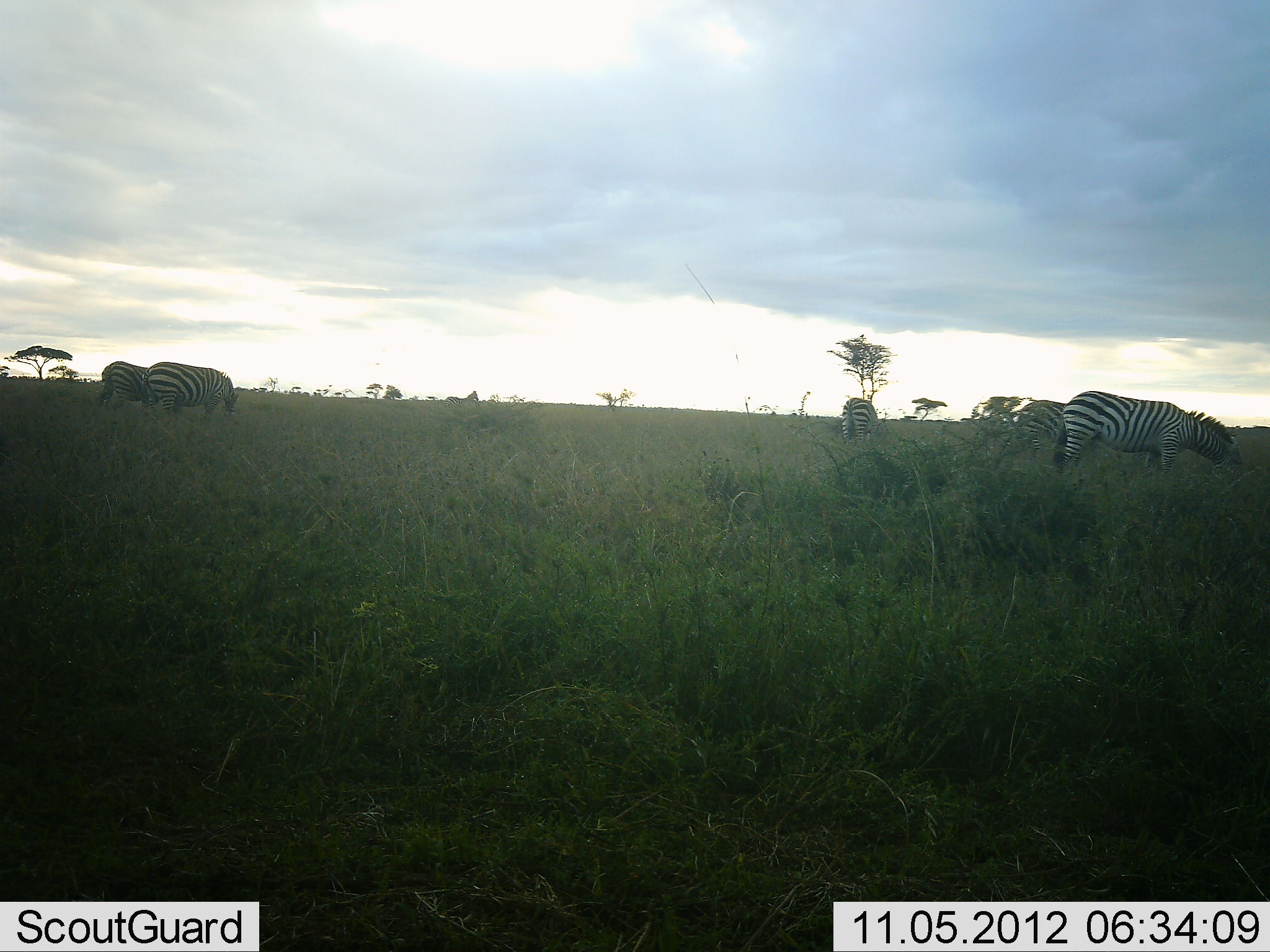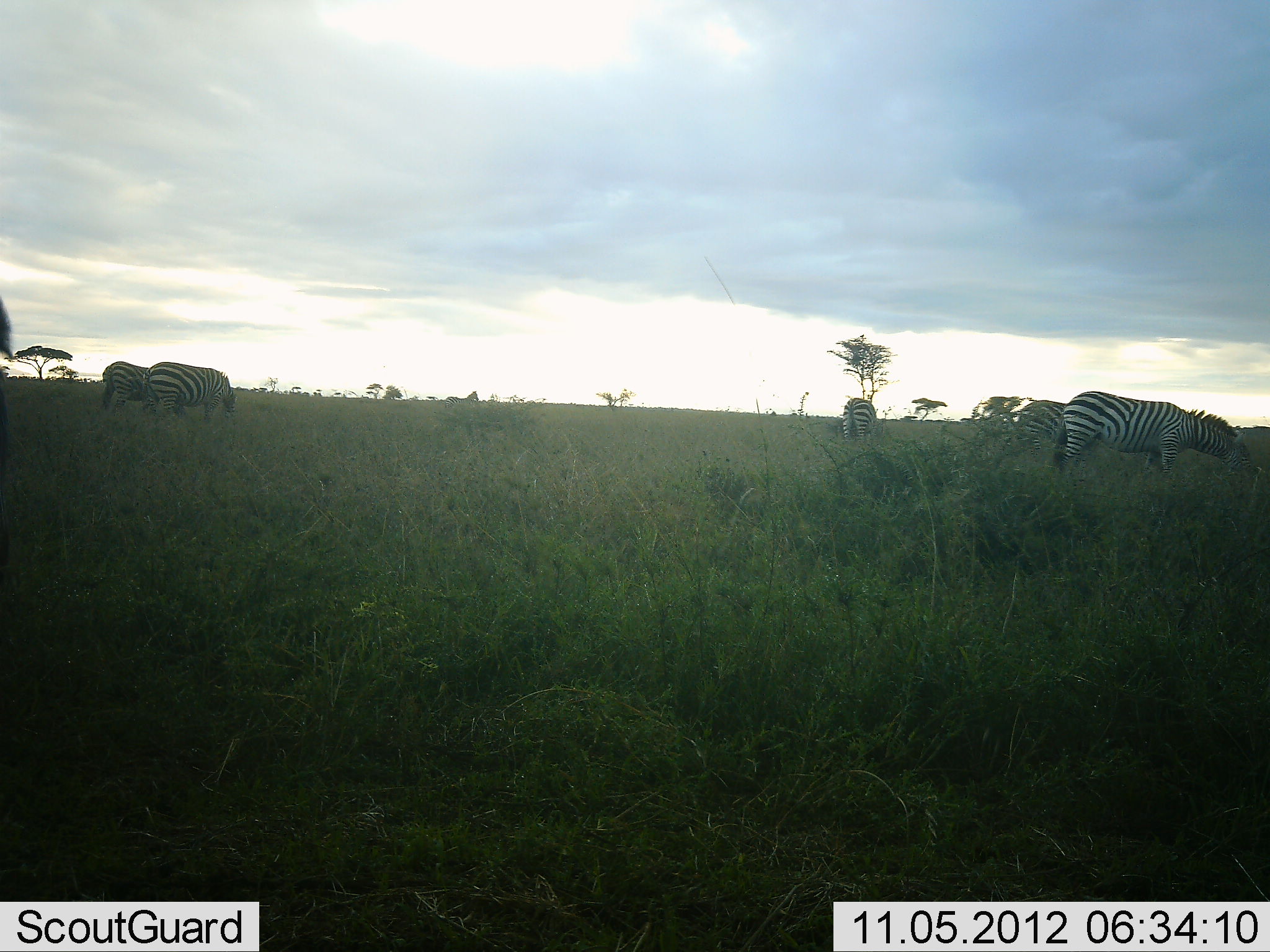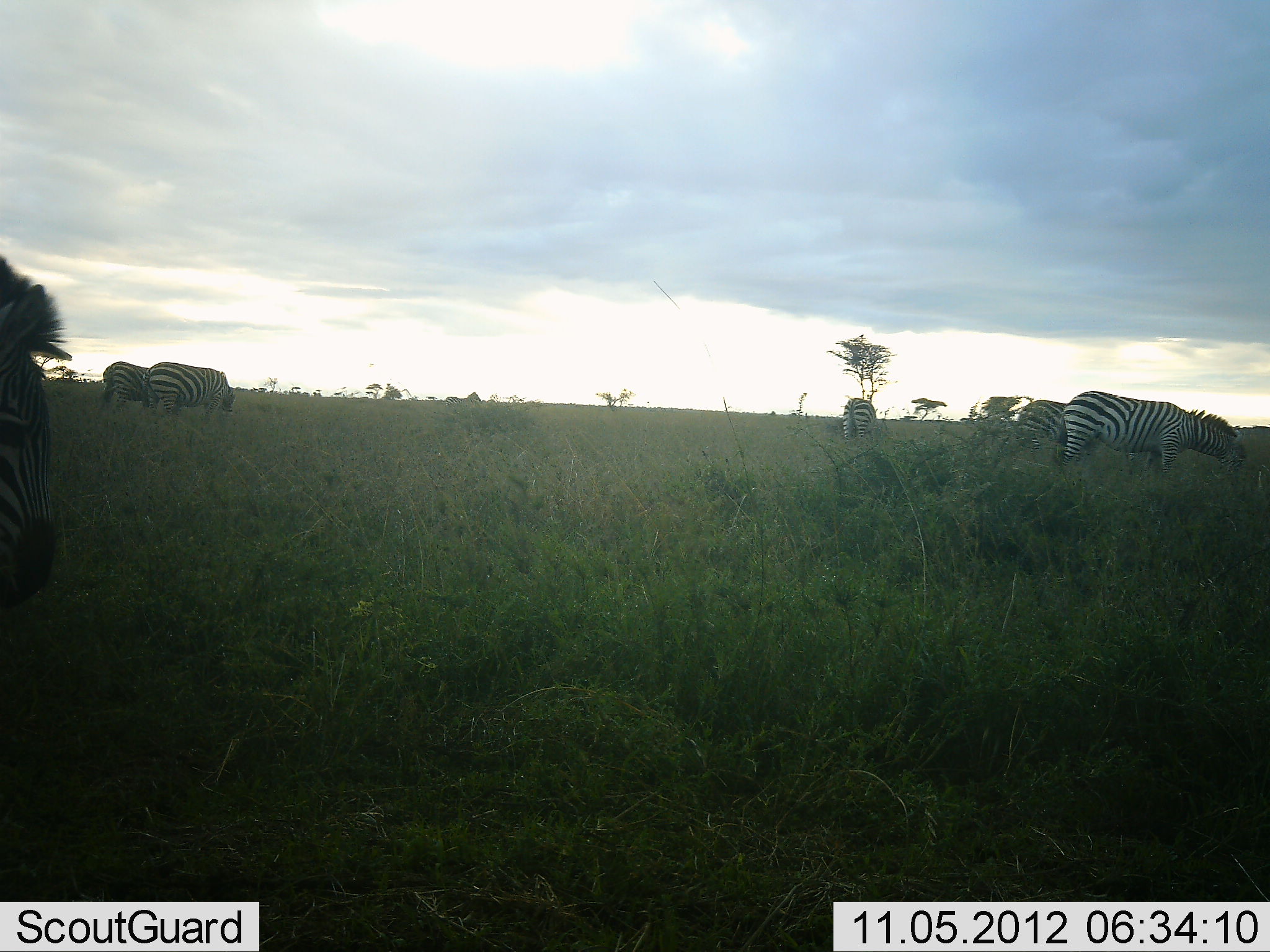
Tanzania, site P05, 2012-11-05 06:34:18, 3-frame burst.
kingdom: Animalia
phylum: Chordata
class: Mammalia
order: Perissodactyla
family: Equidae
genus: Equus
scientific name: Equus quagga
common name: plains zebra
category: zebra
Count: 6.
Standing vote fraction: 50%.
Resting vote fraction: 0%.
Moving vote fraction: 30%.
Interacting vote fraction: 0%.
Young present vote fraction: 0%.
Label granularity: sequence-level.